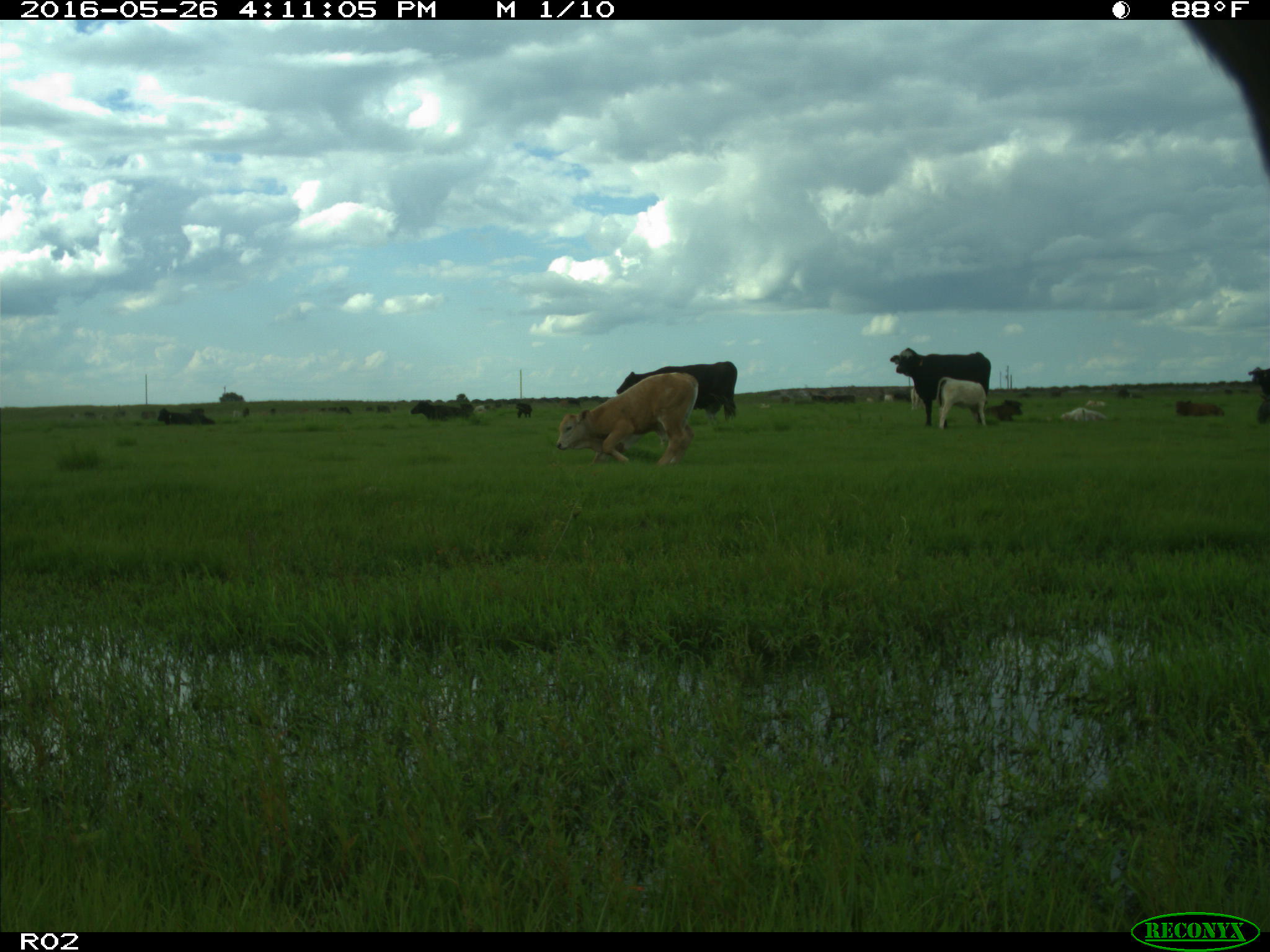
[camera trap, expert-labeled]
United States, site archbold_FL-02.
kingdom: Animalia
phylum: Chordata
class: Mammalia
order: Artiodactyla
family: Bovidae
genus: Bos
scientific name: Bos taurus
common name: domestic cow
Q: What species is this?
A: Bos taurus (domestic cow).